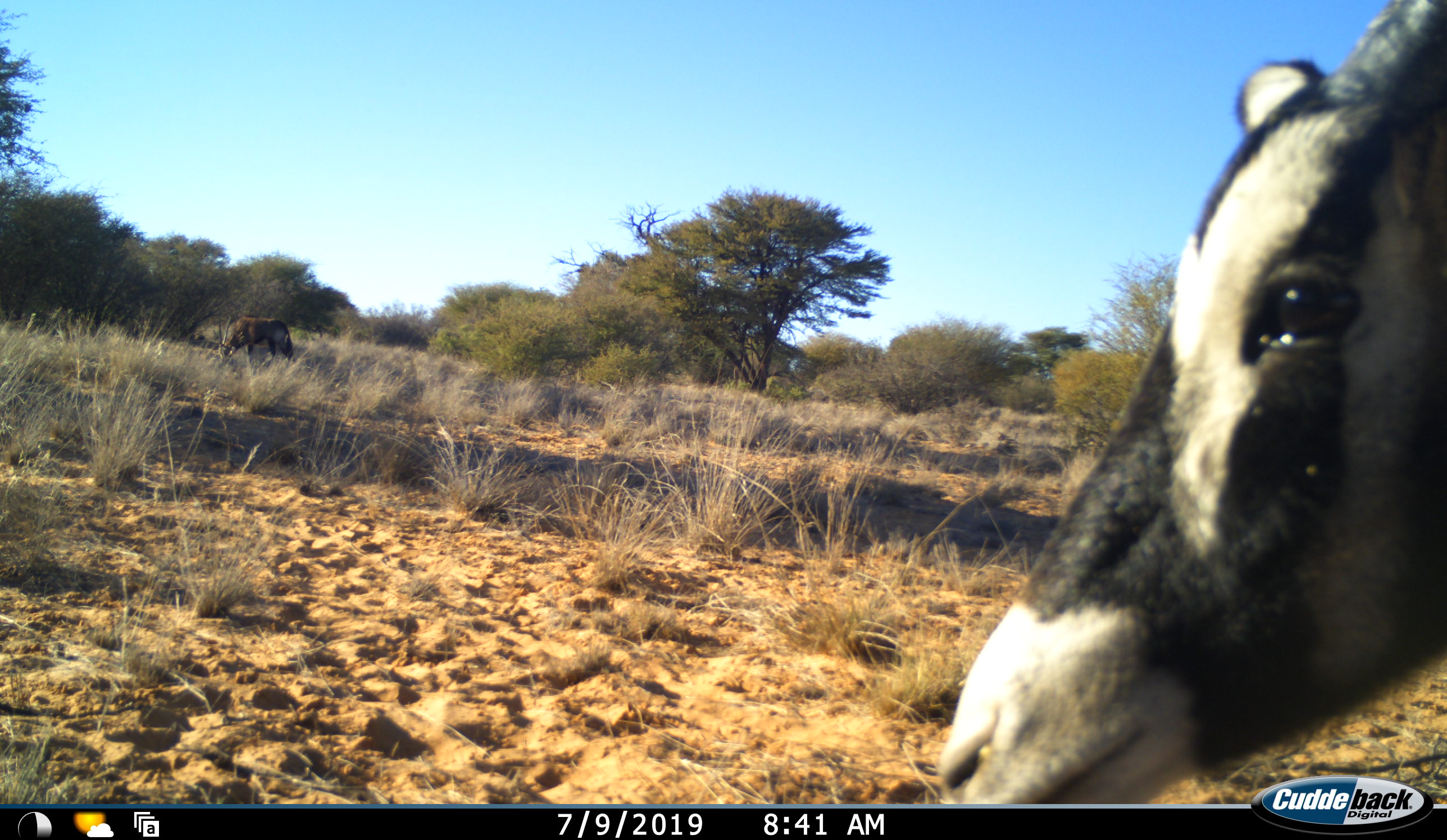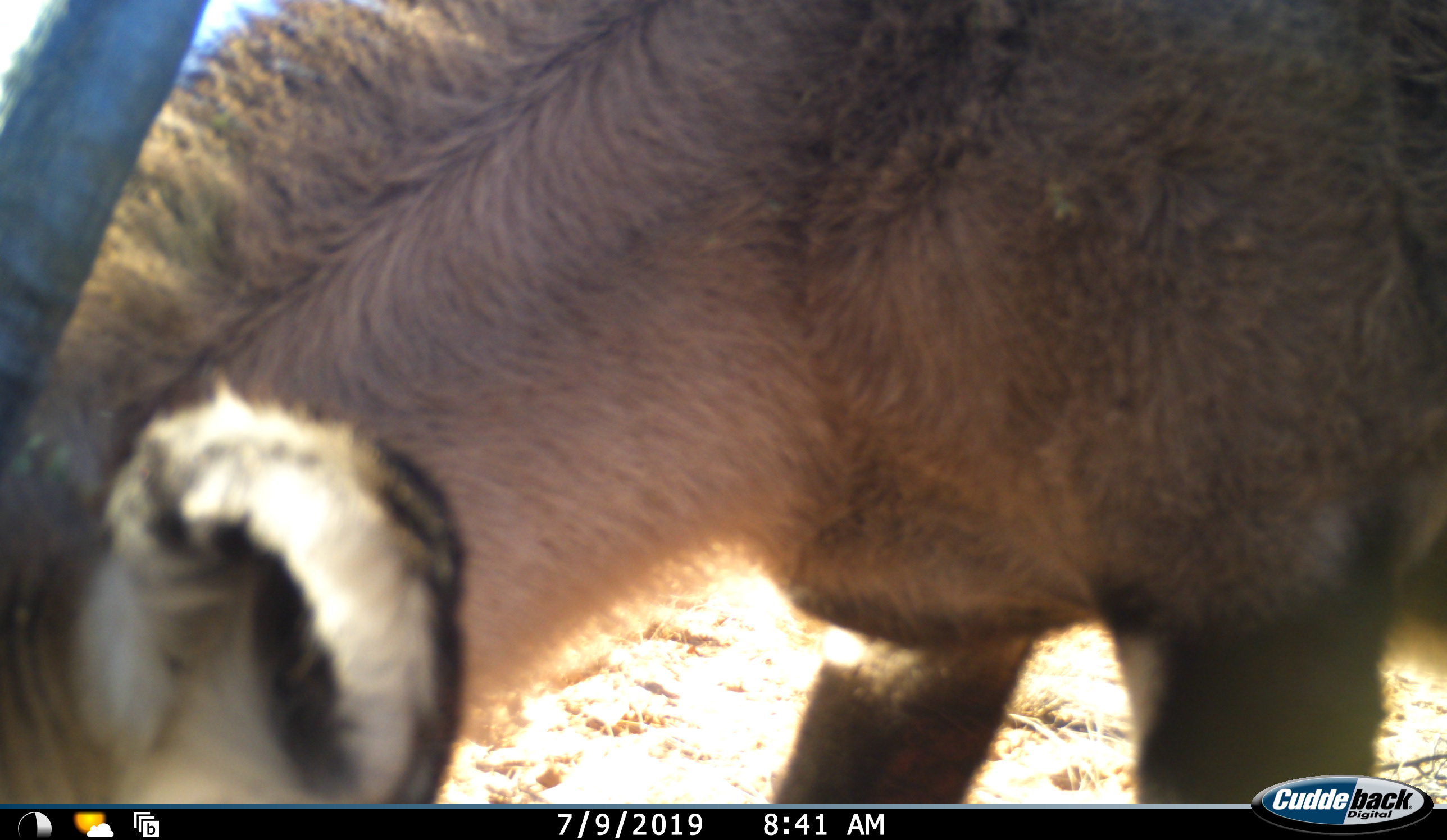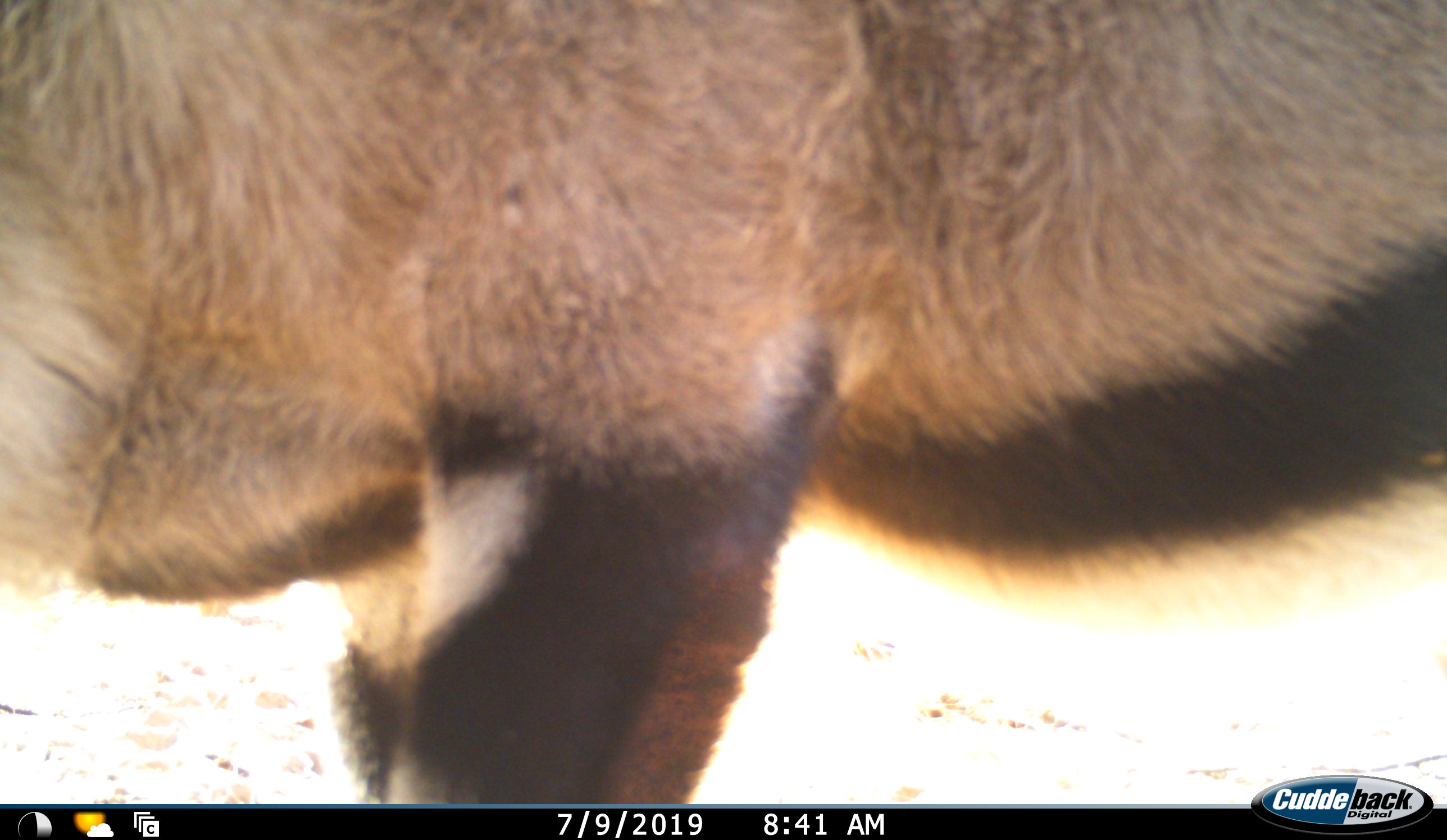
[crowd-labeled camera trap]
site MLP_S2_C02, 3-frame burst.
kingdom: Animalia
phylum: Chordata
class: Mammalia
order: Artiodactyla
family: Bovidae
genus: Oryx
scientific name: Oryx gazella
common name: gemsbok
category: oryx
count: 1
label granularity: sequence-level